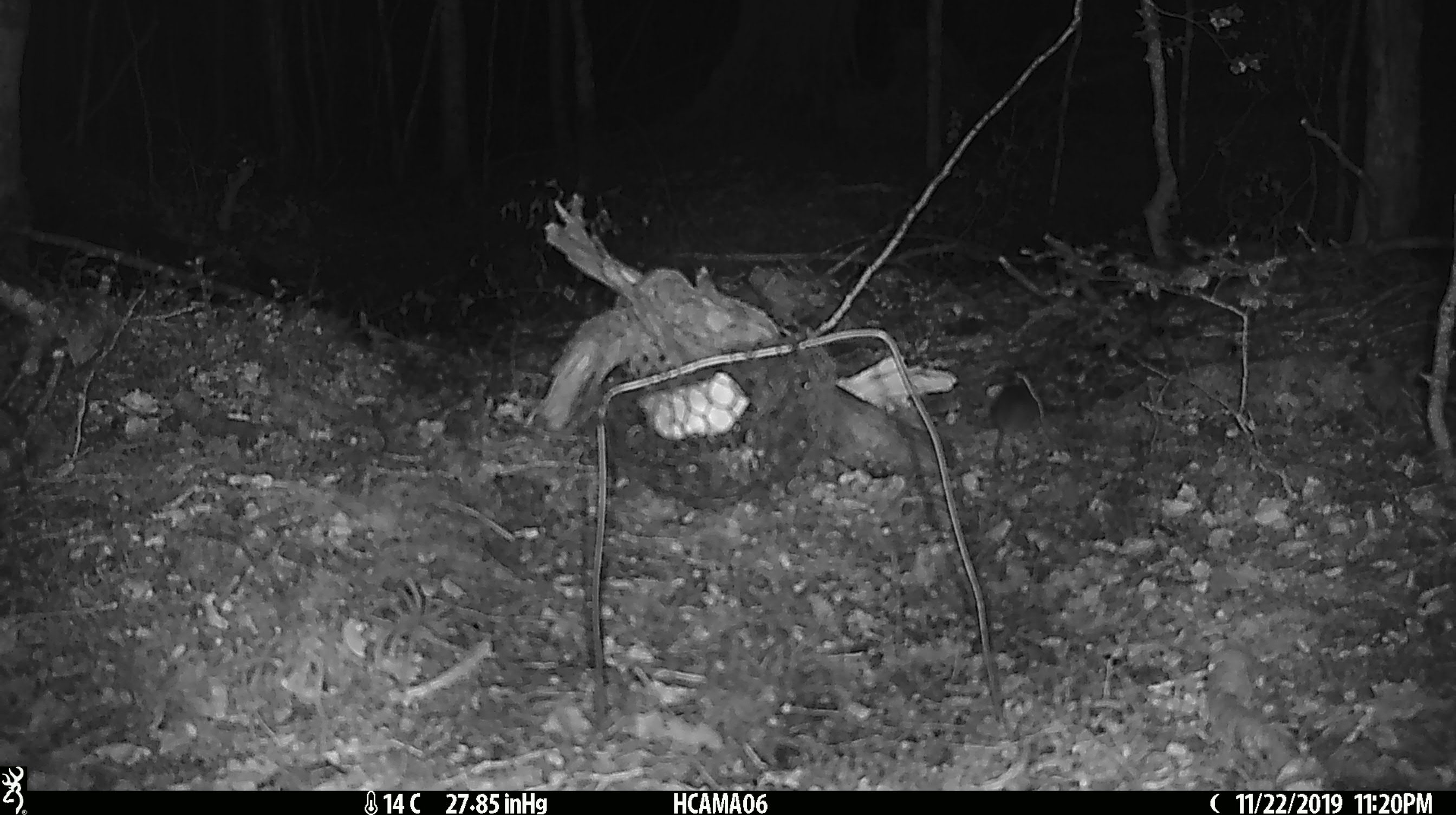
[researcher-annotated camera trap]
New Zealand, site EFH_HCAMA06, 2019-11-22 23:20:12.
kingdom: Animalia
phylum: Chordata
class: Mammalia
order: Rodentia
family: Muridae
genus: Mus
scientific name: Mus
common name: mouse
Mouse (Mus).